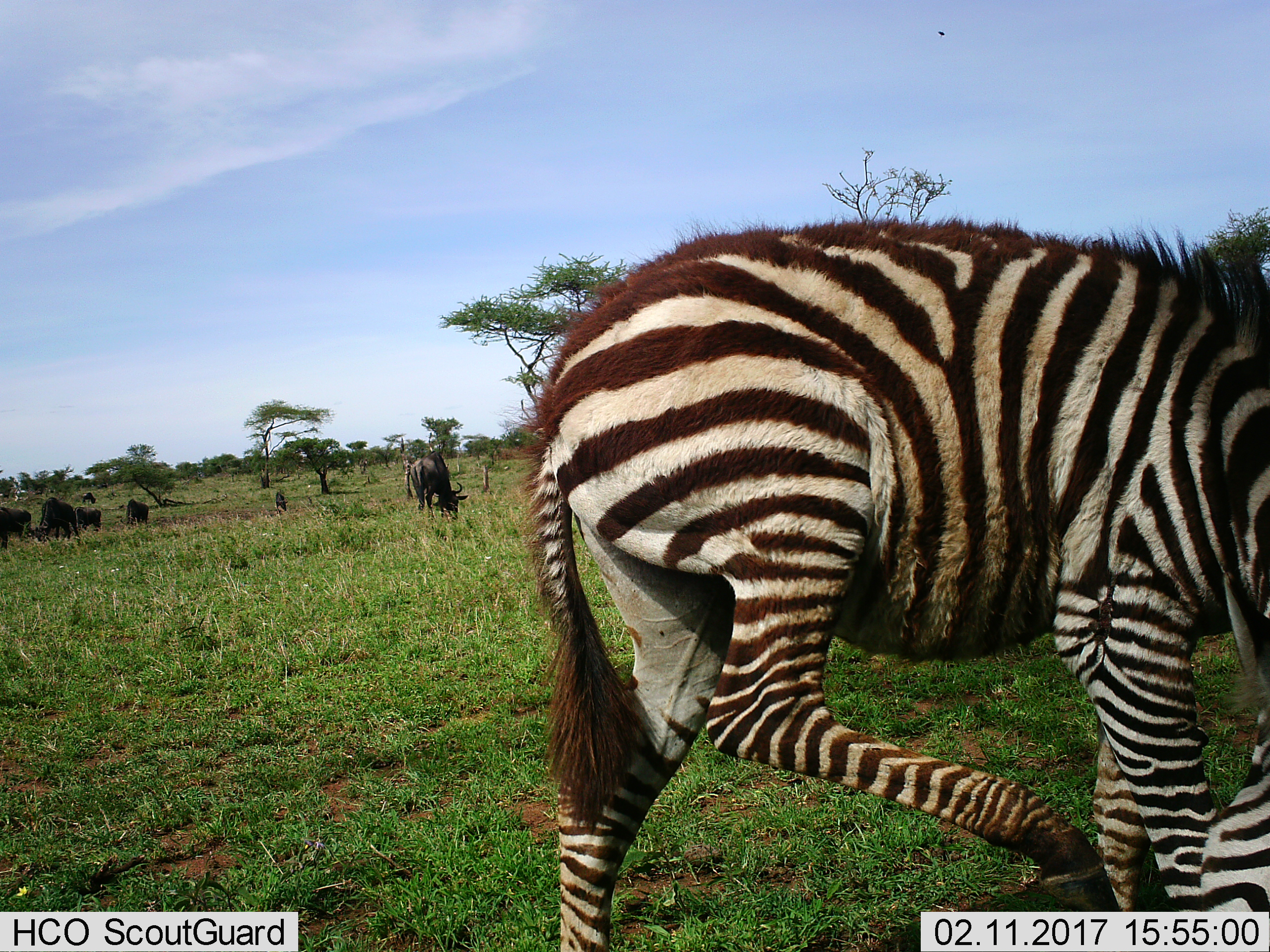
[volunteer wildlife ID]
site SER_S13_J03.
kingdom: Animalia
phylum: Chordata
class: Mammalia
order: Artiodactyla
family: Bovidae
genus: Connochaetes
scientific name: Connochaetes taurinus taurinus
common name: blue wildebeest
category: wildebeestblue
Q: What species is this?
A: Wildebeestblue (blue wildebeest) (Connochaetes taurinus taurinus).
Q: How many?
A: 7.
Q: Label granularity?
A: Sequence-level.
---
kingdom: Animalia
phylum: Chordata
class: Mammalia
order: Perissodactyla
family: Equidae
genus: Equus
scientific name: Equus quagga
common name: plains zebra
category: zebraplains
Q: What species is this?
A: Zebraplains (plains zebra) (Equus quagga).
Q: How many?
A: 1.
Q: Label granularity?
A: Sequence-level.